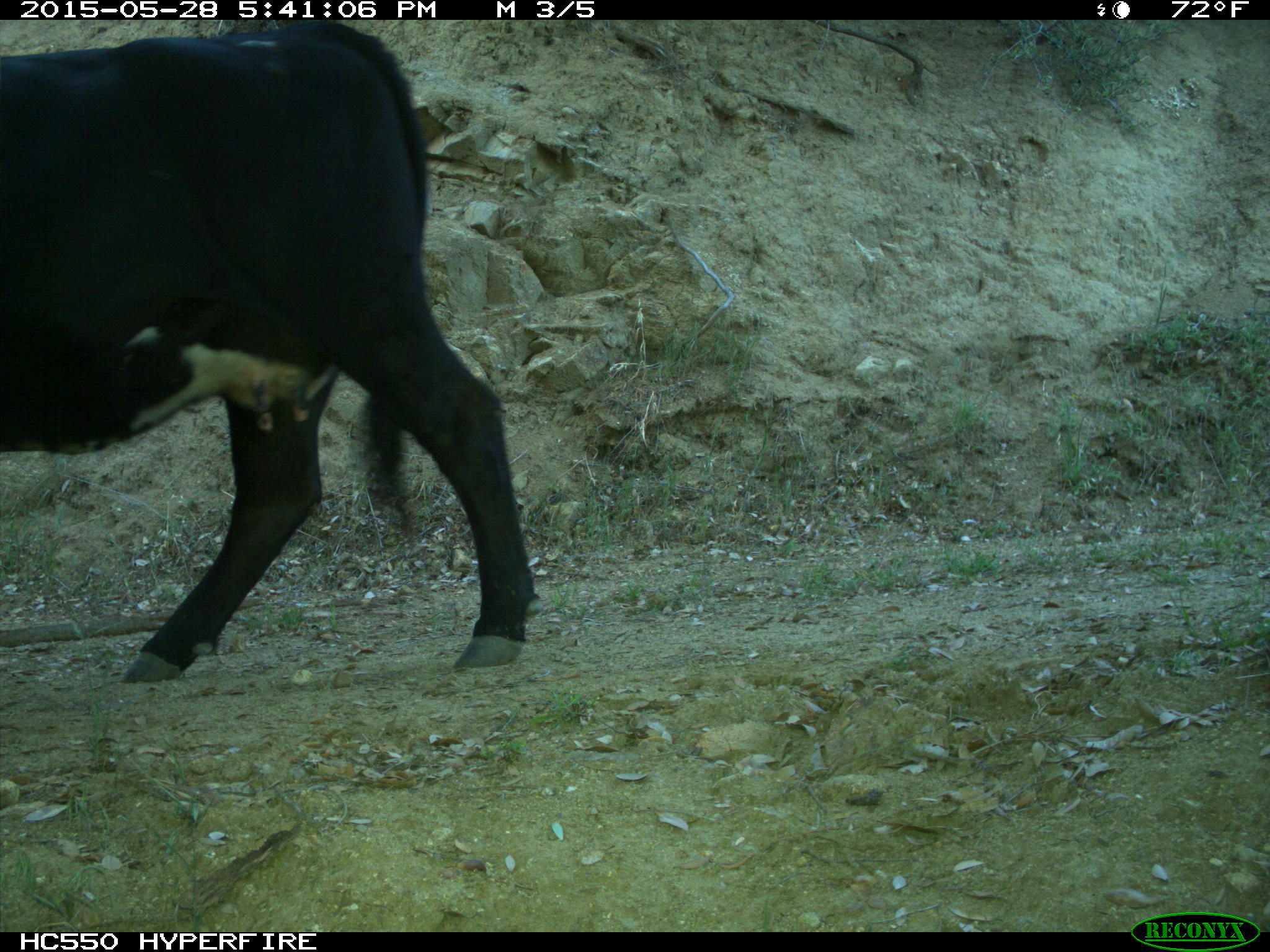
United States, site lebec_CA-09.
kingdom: Animalia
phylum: Chordata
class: Mammalia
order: Artiodactyla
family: Bovidae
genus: Bos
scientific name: Bos taurus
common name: domestic cow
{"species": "Bos taurus (domestic cow)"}